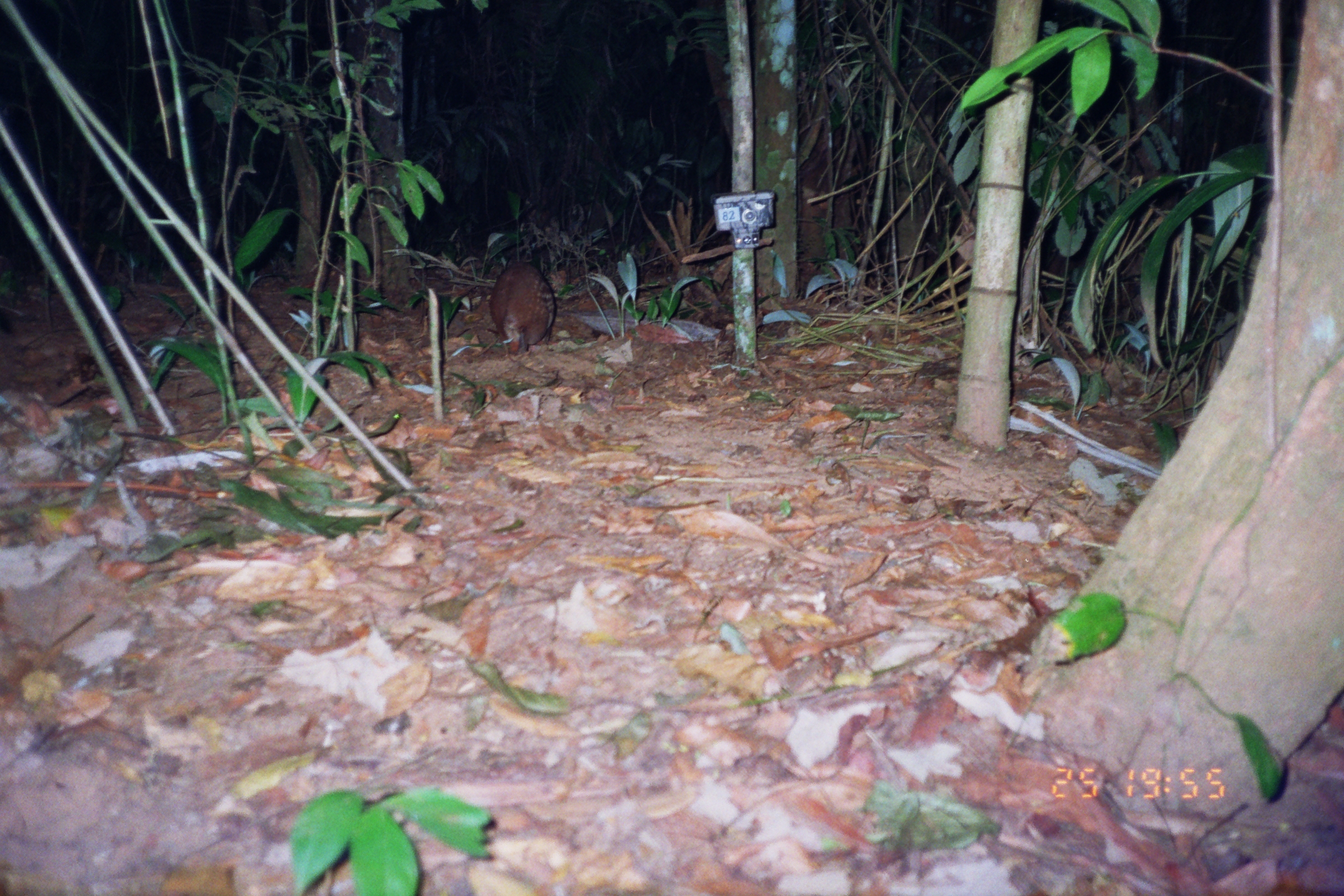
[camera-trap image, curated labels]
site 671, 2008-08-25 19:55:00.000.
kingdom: Animalia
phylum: Chordata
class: Mammalia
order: Rodentia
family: Cuniculidae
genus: Cuniculus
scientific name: Cuniculus paca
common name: spotted paca